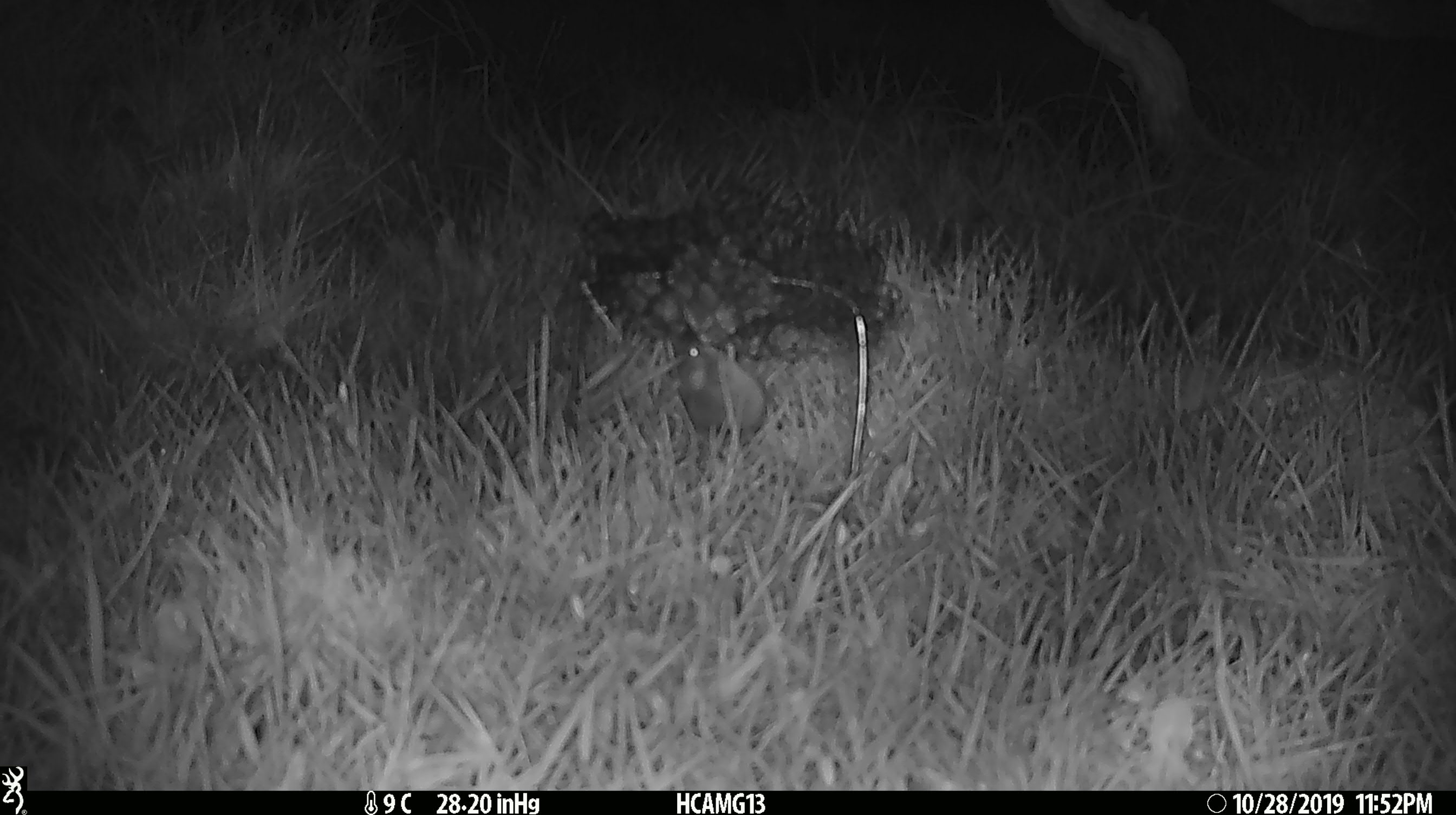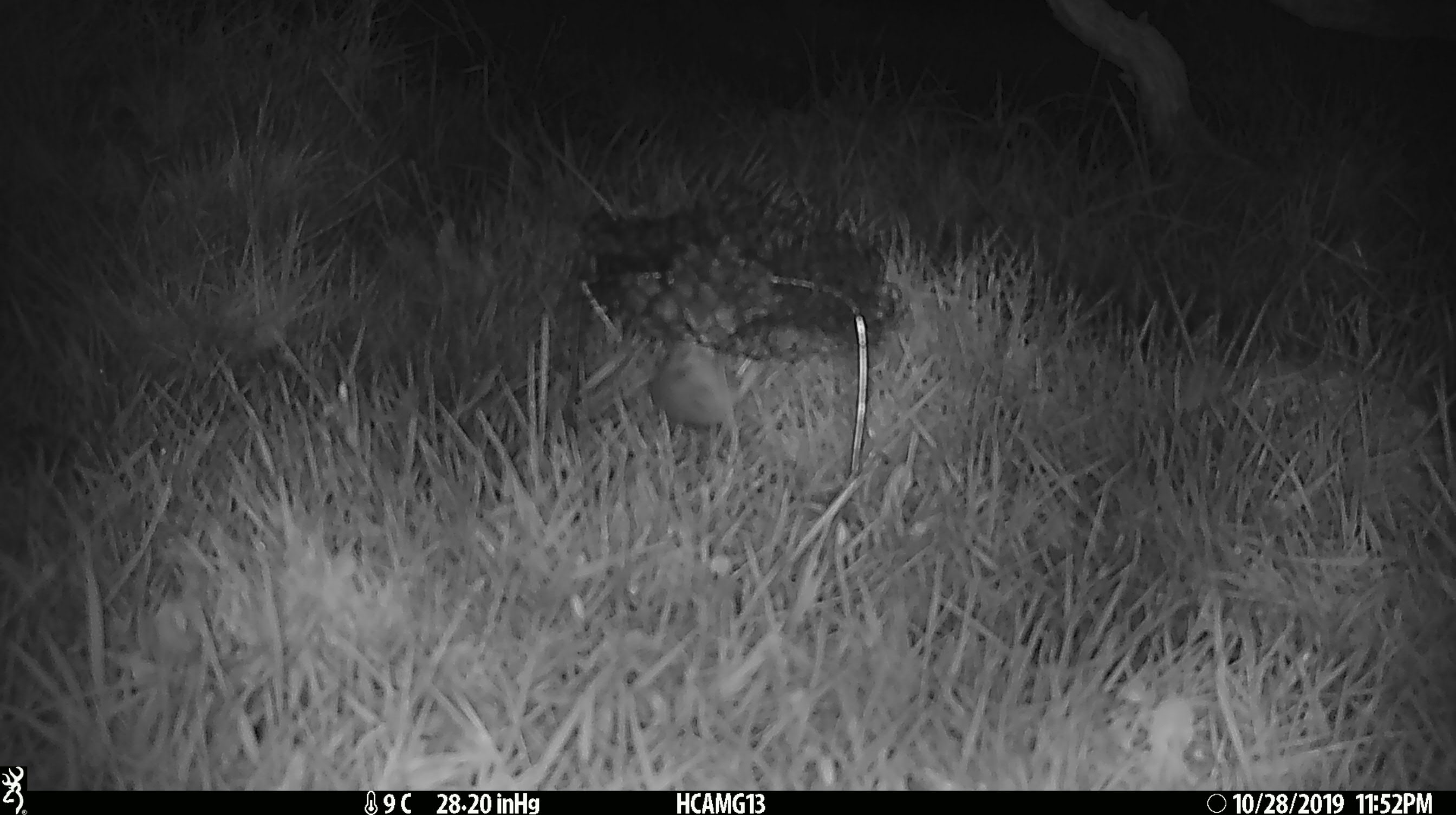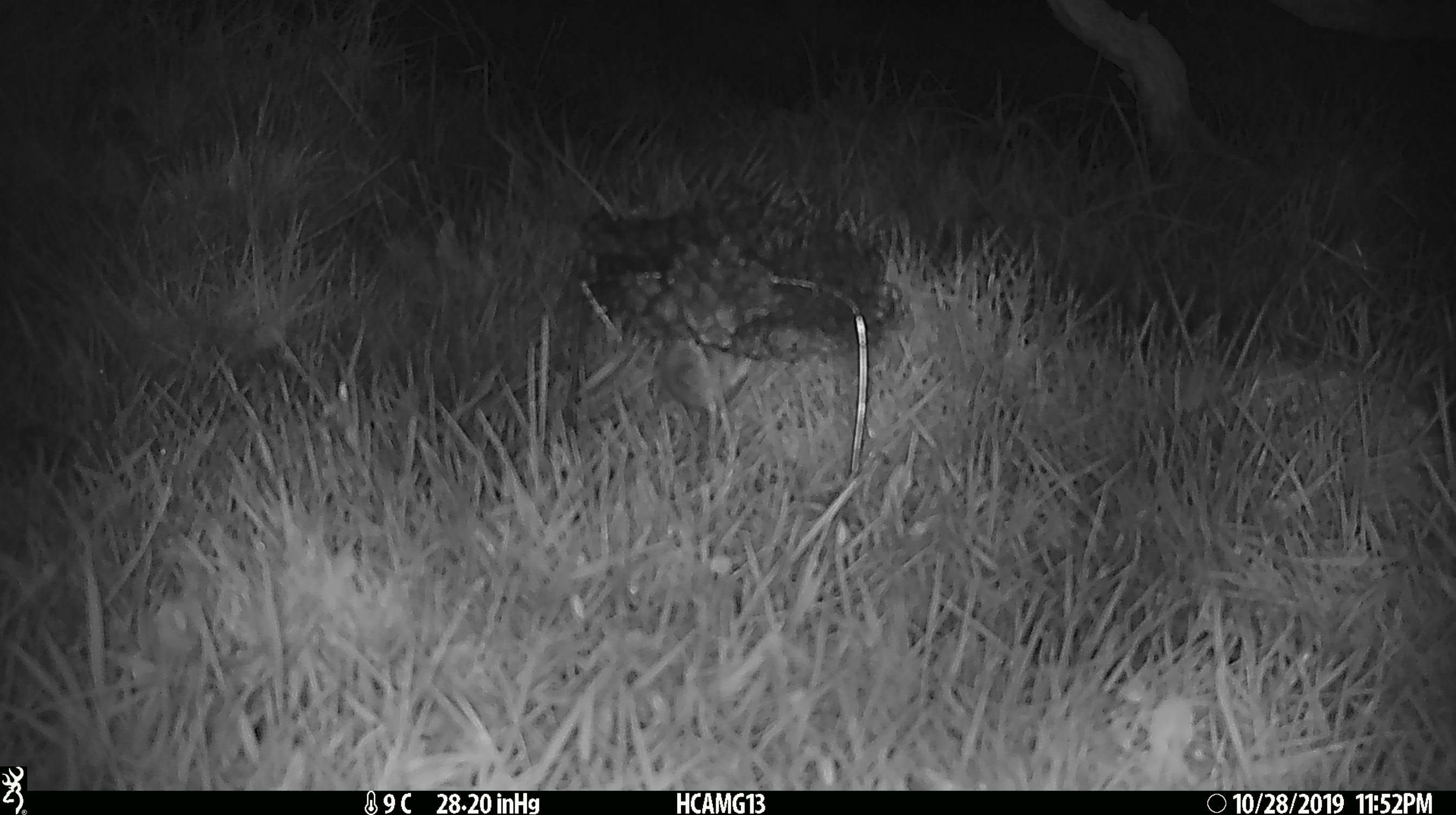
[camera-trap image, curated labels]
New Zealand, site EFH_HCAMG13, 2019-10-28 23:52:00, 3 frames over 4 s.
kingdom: Animalia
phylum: Chordata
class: Mammalia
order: Rodentia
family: Muridae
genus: Mus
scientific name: Mus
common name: mouse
Mouse (Mus).